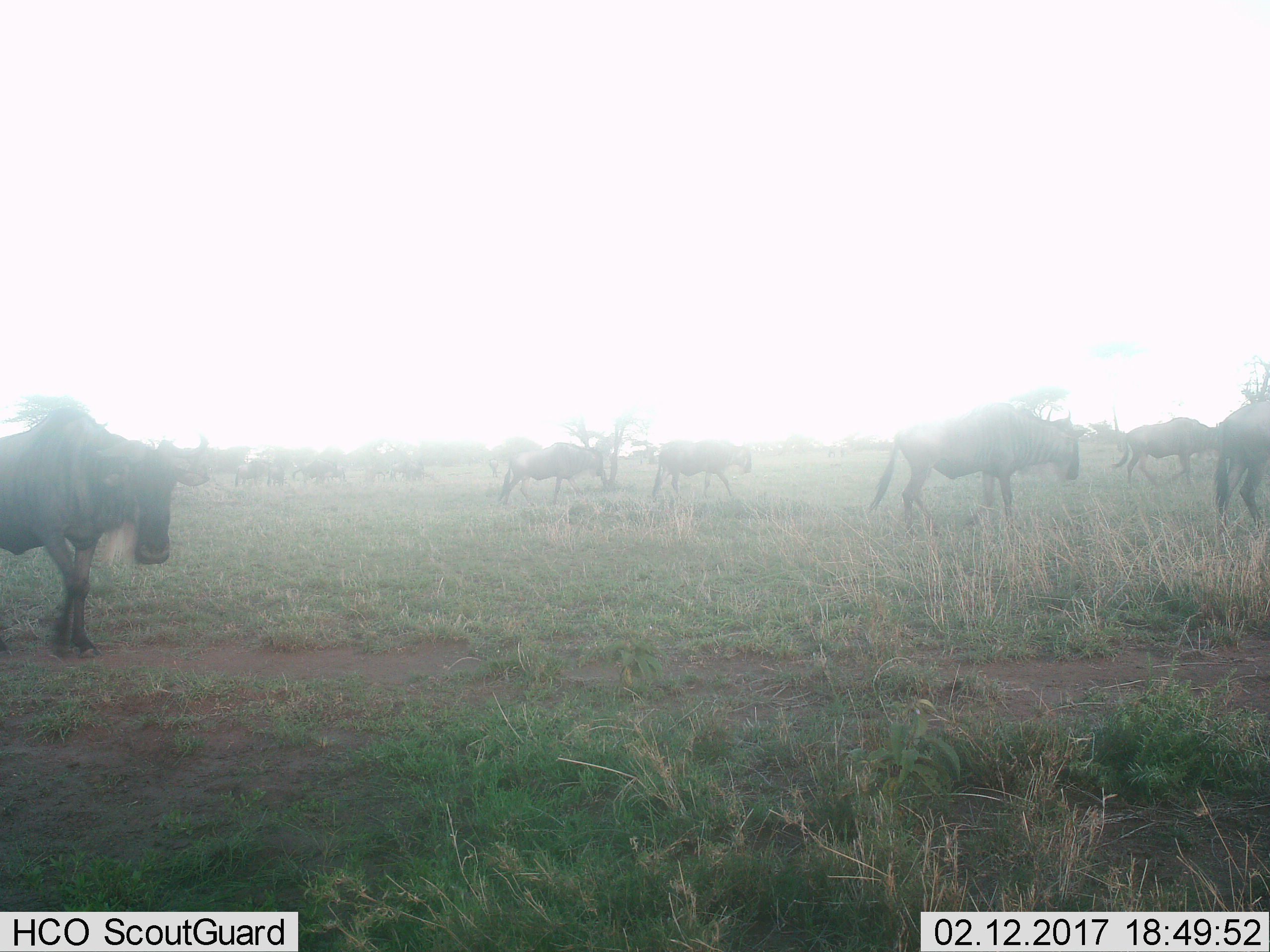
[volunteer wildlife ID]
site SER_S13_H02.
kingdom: Animalia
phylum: Chordata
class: Mammalia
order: Artiodactyla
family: Bovidae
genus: Connochaetes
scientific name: Connochaetes taurinus taurinus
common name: blue wildebeest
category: wildebeestblue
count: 11-50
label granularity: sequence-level